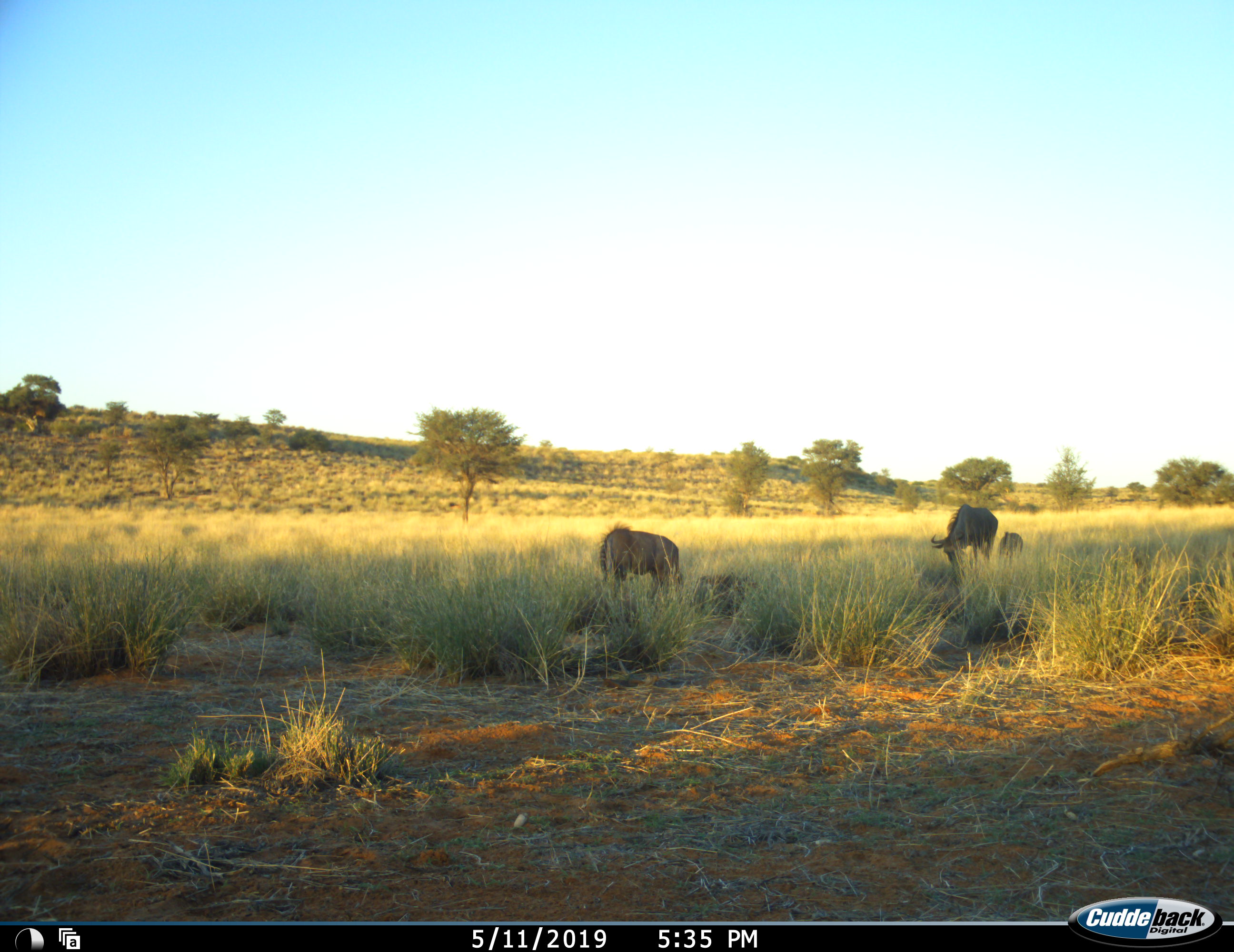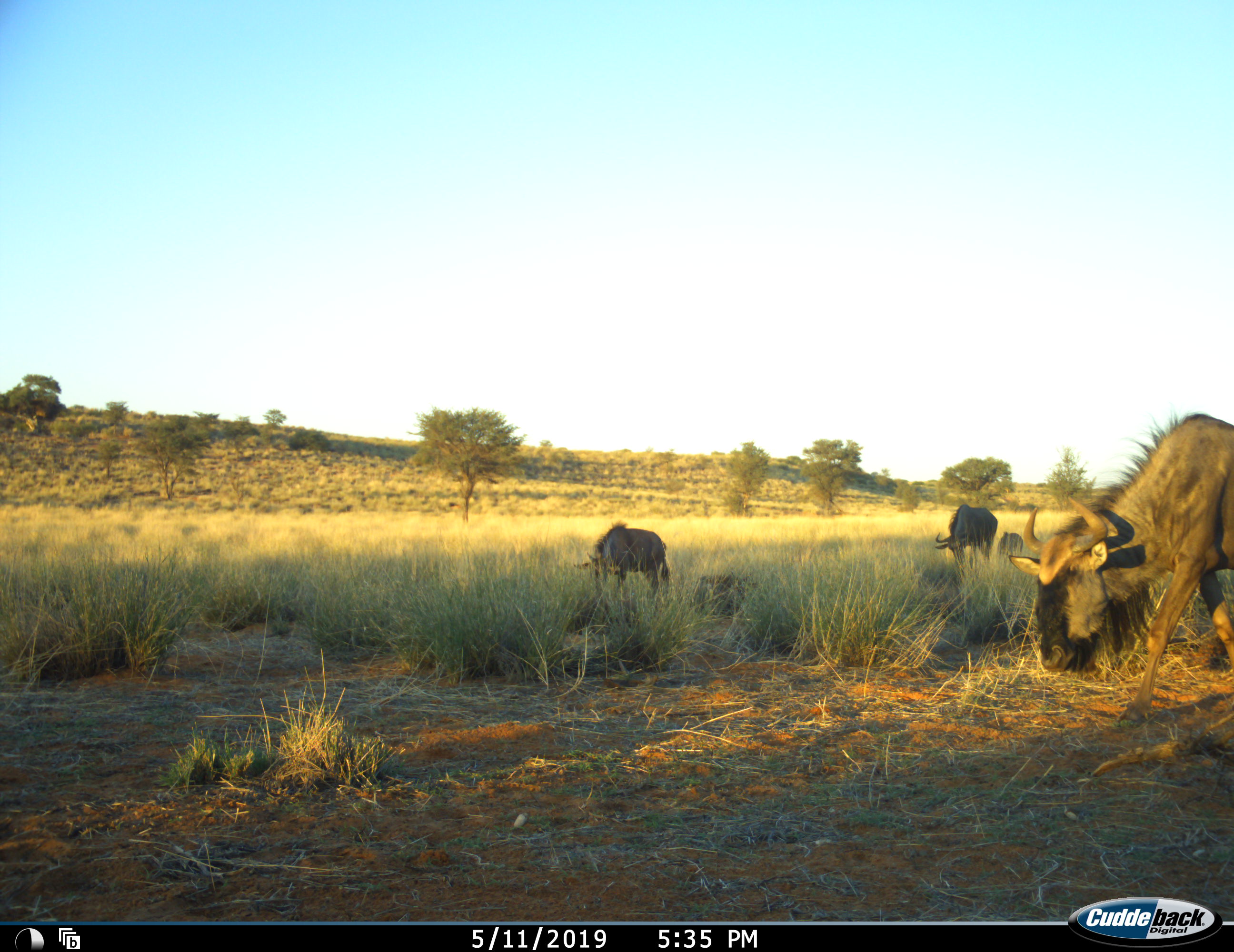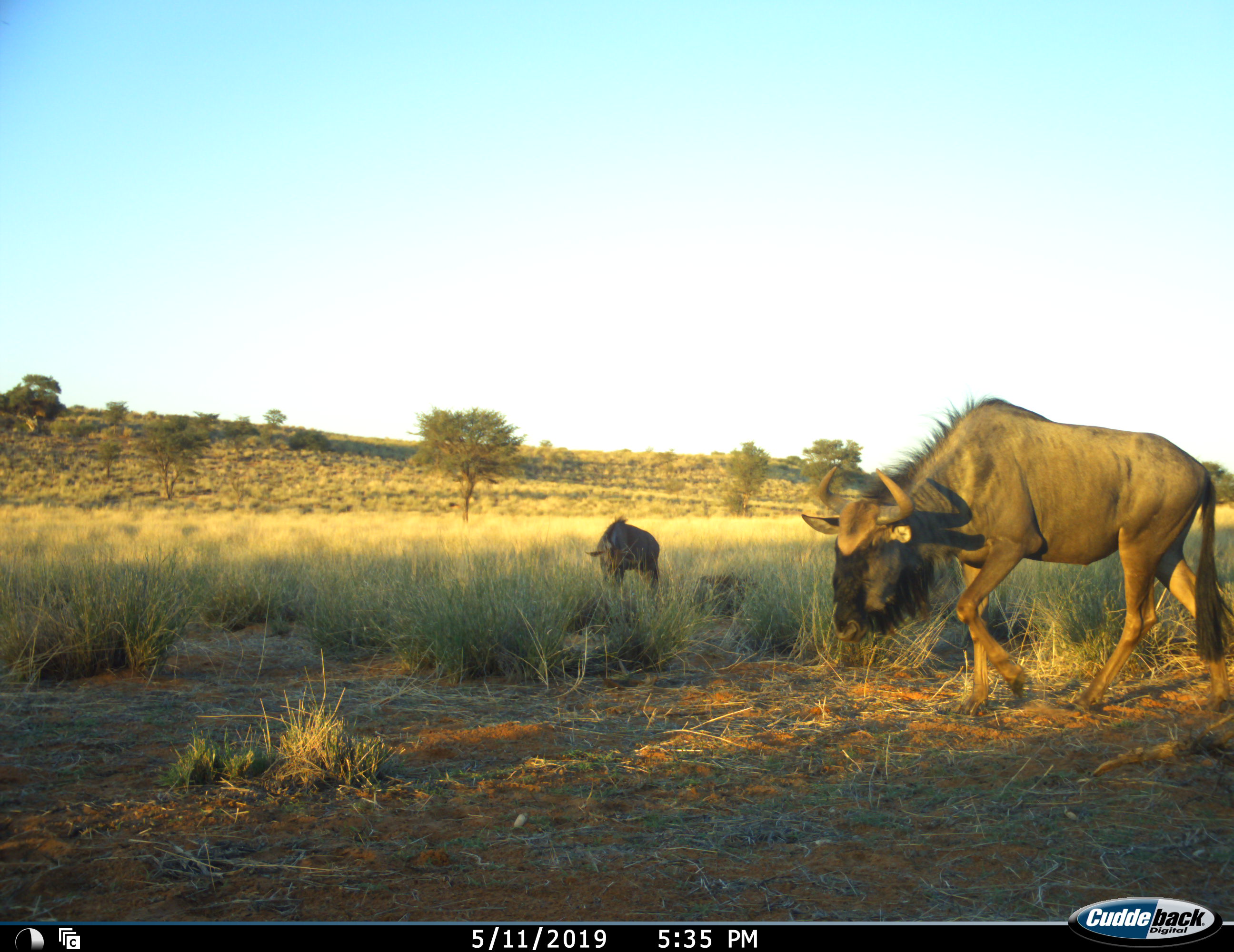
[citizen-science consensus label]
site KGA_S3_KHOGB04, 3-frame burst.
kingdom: Animalia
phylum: Chordata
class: Mammalia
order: Artiodactyla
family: Bovidae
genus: Connochaetes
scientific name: Connochaetes taurinus taurinus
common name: blue wildebeest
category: wildebeestblue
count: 4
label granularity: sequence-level